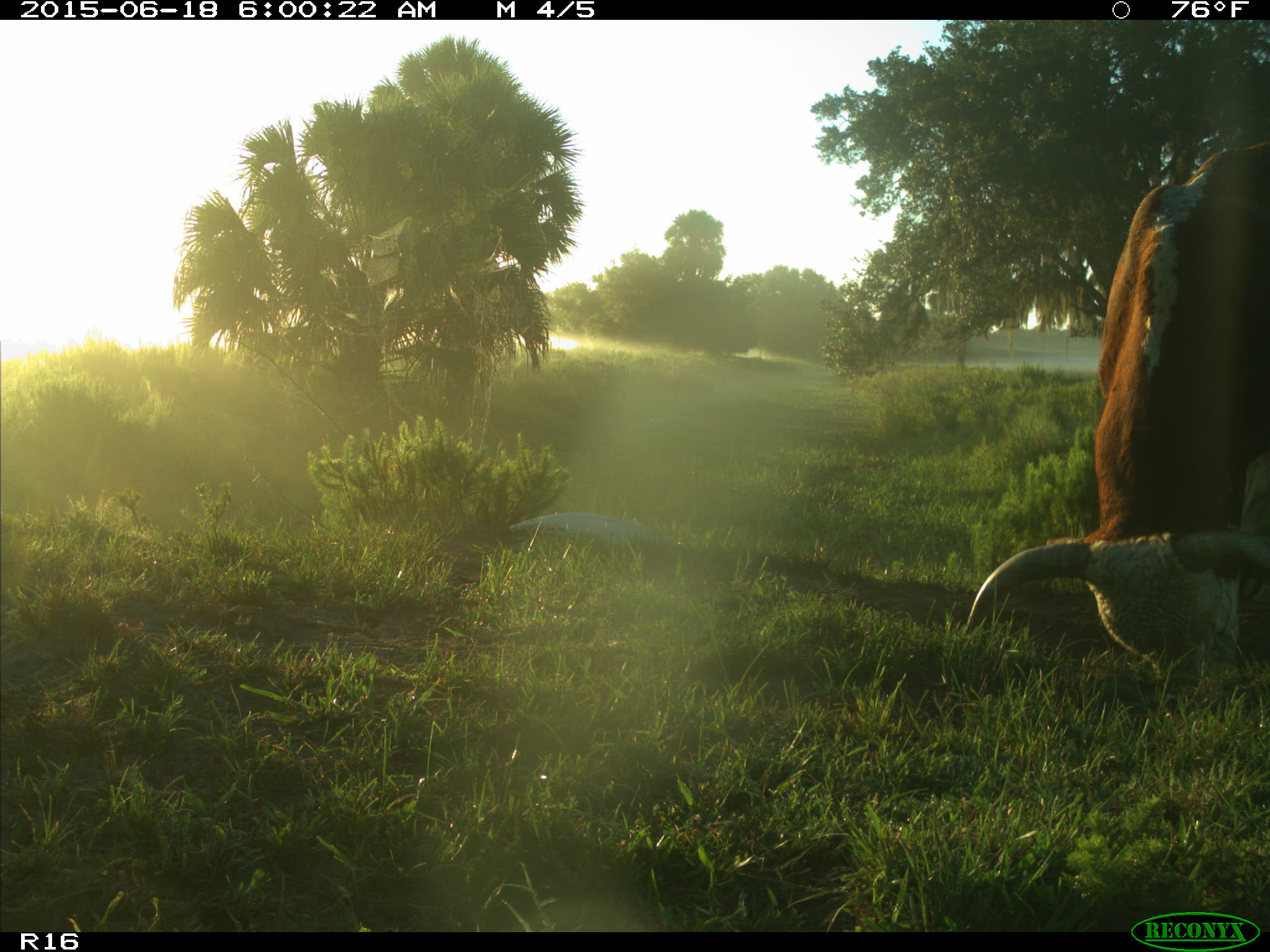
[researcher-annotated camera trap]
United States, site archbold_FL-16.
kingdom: Animalia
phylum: Chordata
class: Mammalia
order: Artiodactyla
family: Bovidae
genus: Bos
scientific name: Bos taurus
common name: domestic cow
Bos taurus (domestic cow).